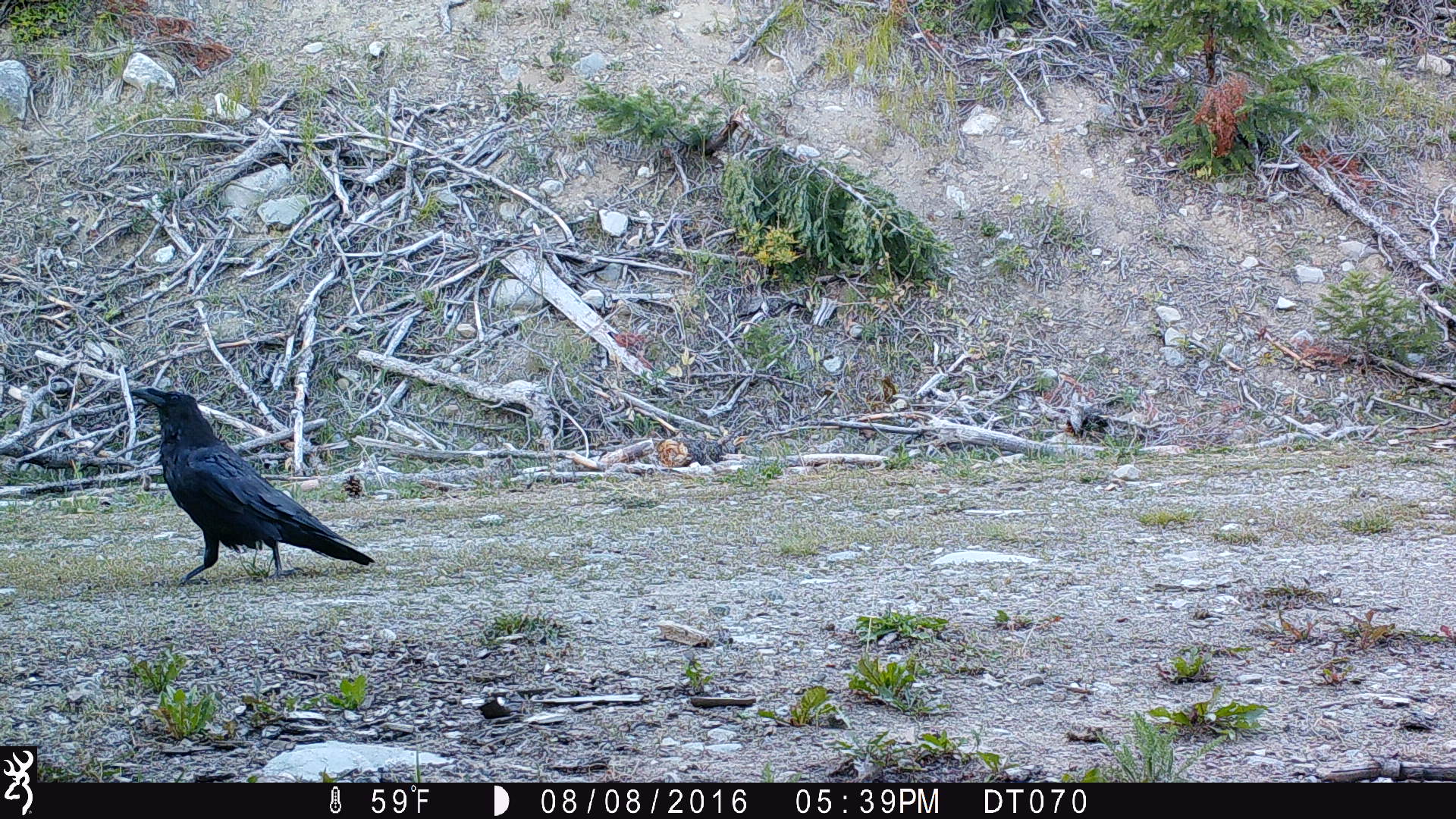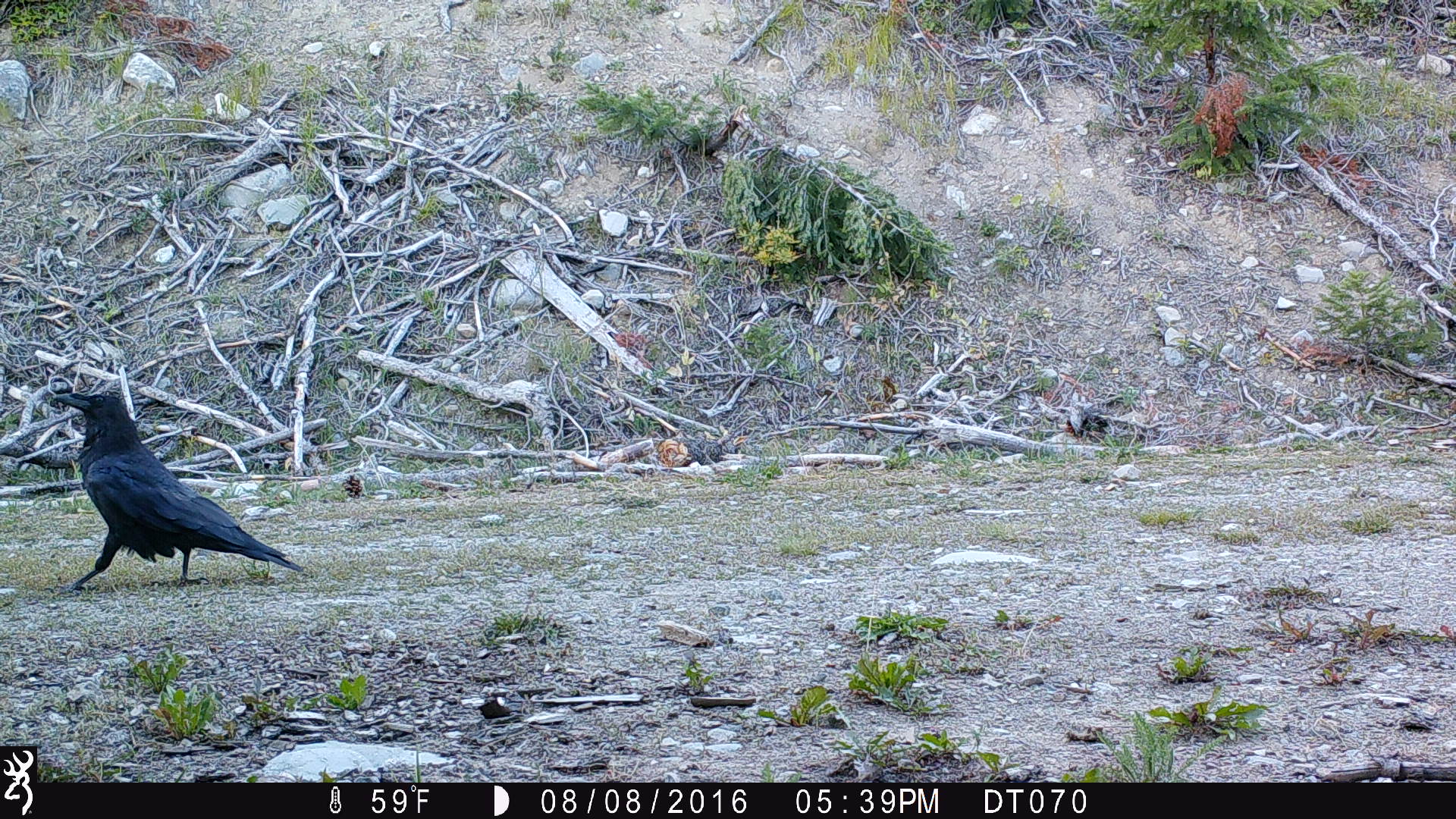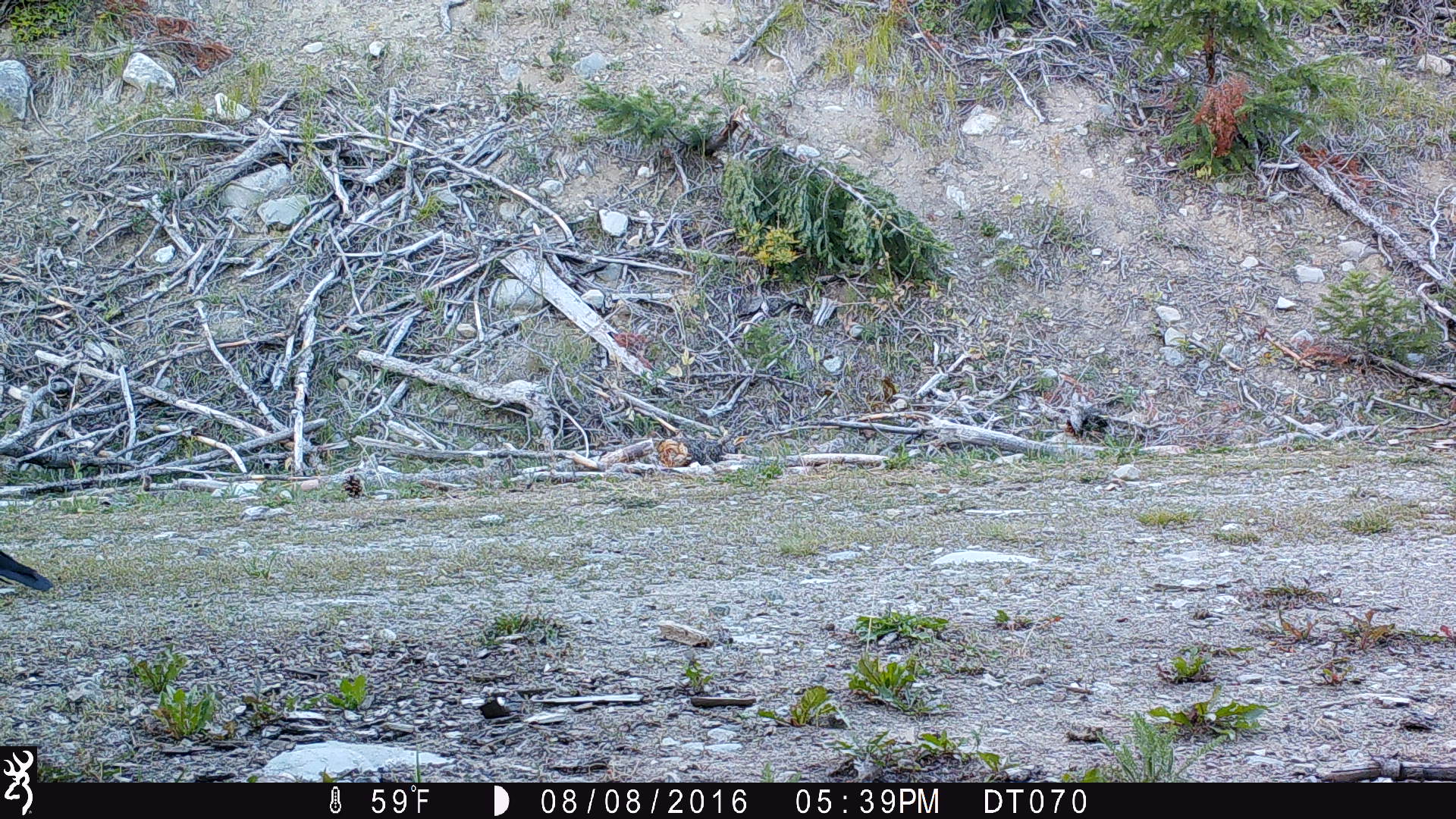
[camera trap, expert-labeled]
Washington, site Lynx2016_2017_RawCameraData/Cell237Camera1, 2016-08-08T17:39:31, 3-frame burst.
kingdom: Animalia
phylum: Chordata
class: Aves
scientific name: Aves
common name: birds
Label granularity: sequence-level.